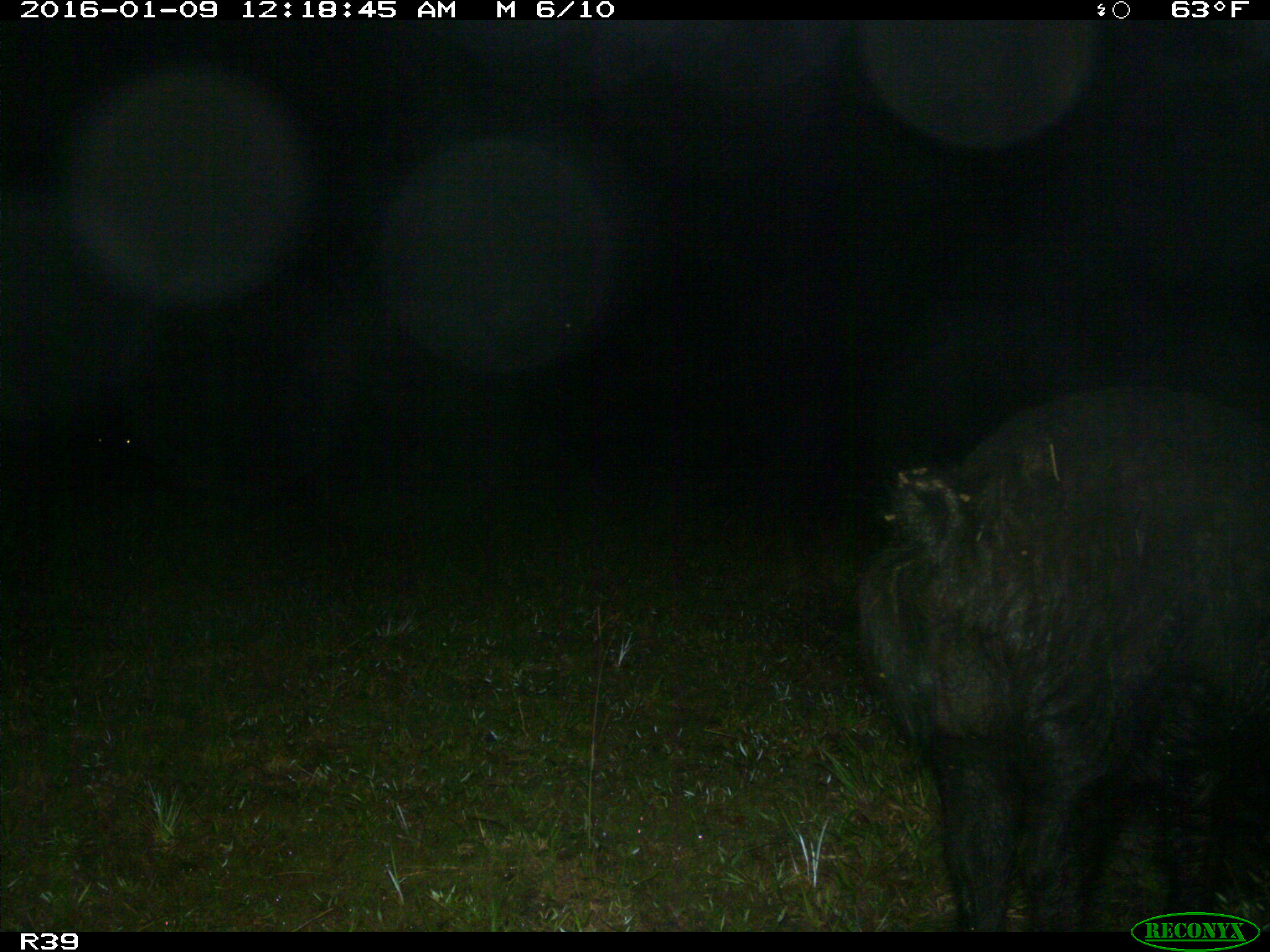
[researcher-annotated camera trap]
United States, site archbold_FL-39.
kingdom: Animalia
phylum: Chordata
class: Mammalia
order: Artiodactyla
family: Suidae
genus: Sus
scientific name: Sus scrofa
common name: wild boar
Sus scrofa (wild boar).